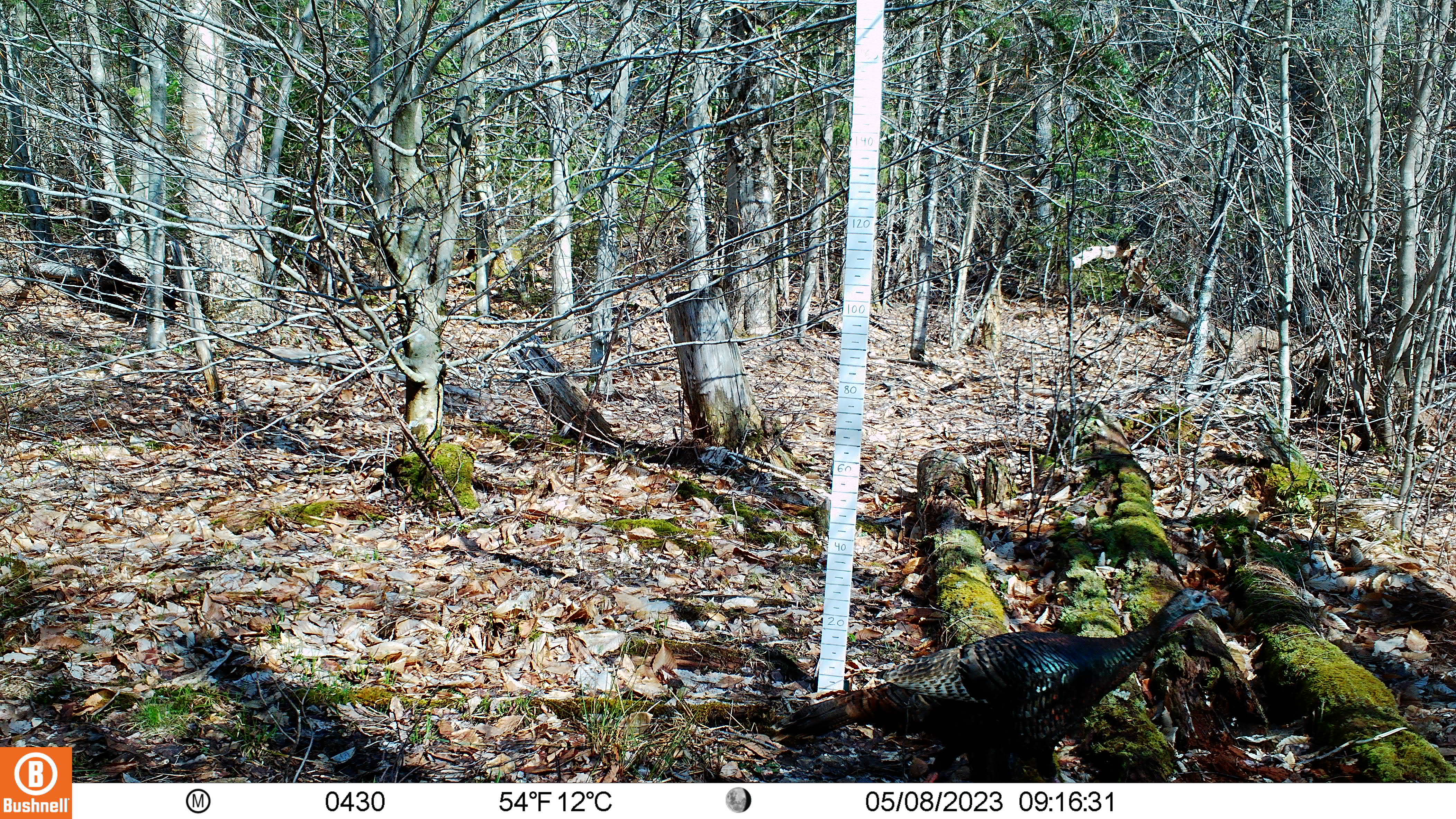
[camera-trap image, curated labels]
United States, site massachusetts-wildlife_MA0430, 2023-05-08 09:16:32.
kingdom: Animalia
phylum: Chordata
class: Aves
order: Galliformes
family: Phasianidae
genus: Meleagris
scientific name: Meleagris gallopavo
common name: wild turkey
Wild turkey (Meleagris gallopavo).